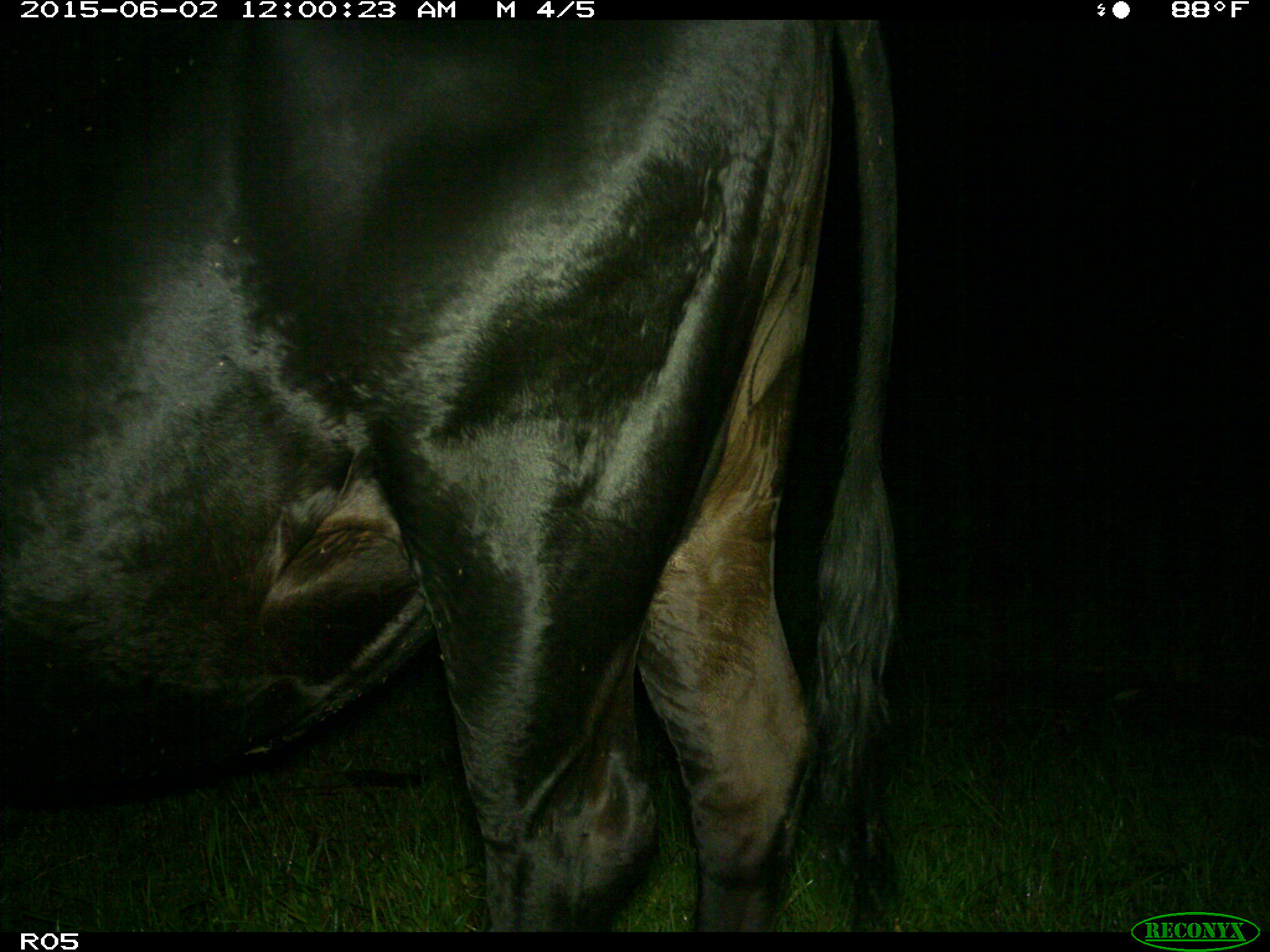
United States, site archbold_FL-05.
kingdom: Animalia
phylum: Chordata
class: Mammalia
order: Artiodactyla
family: Bovidae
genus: Bos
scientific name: Bos taurus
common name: domestic cow